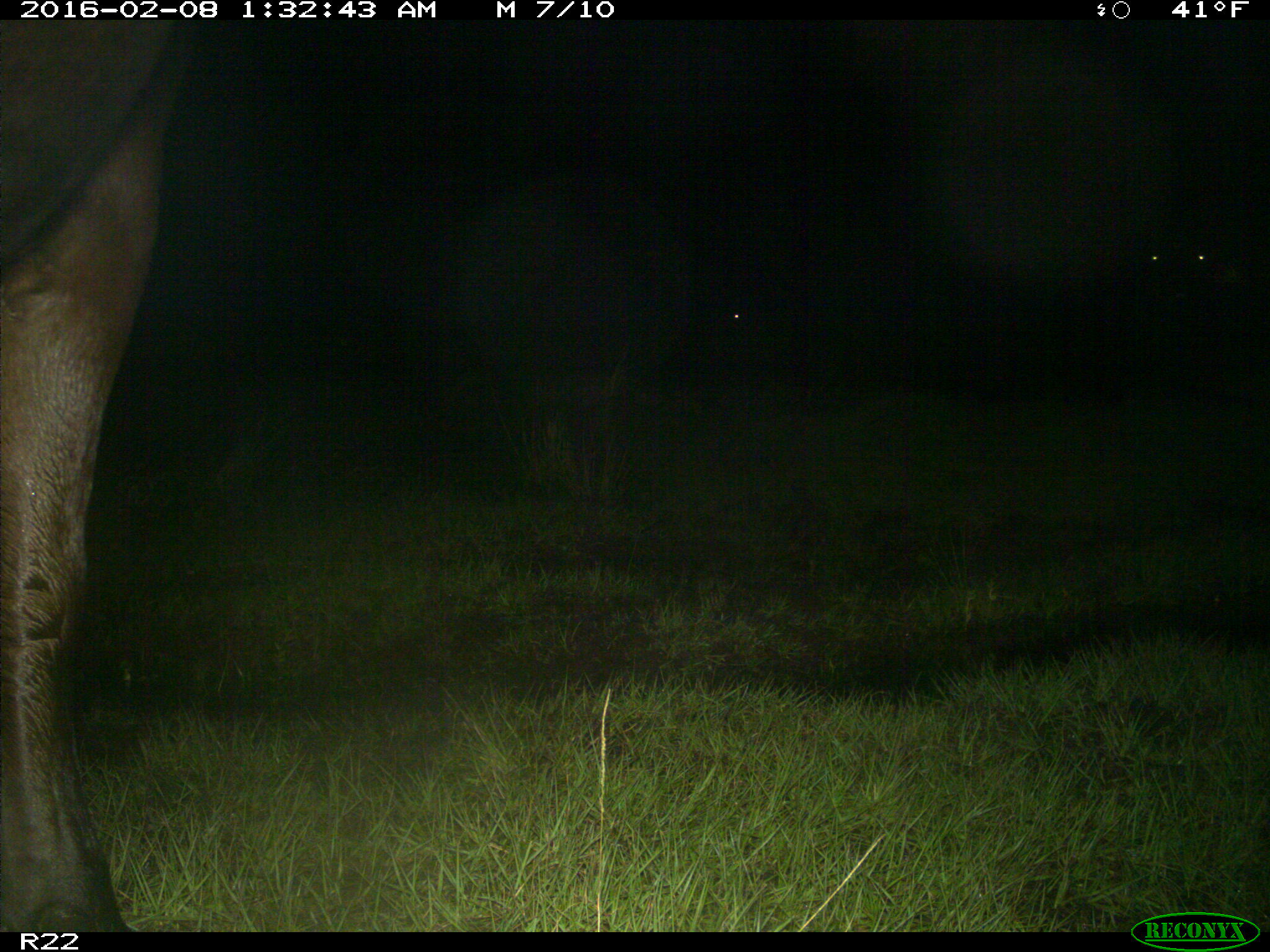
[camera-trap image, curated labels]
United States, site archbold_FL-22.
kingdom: Animalia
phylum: Chordata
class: Mammalia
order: Artiodactyla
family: Bovidae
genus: Bos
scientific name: Bos taurus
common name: domestic cow